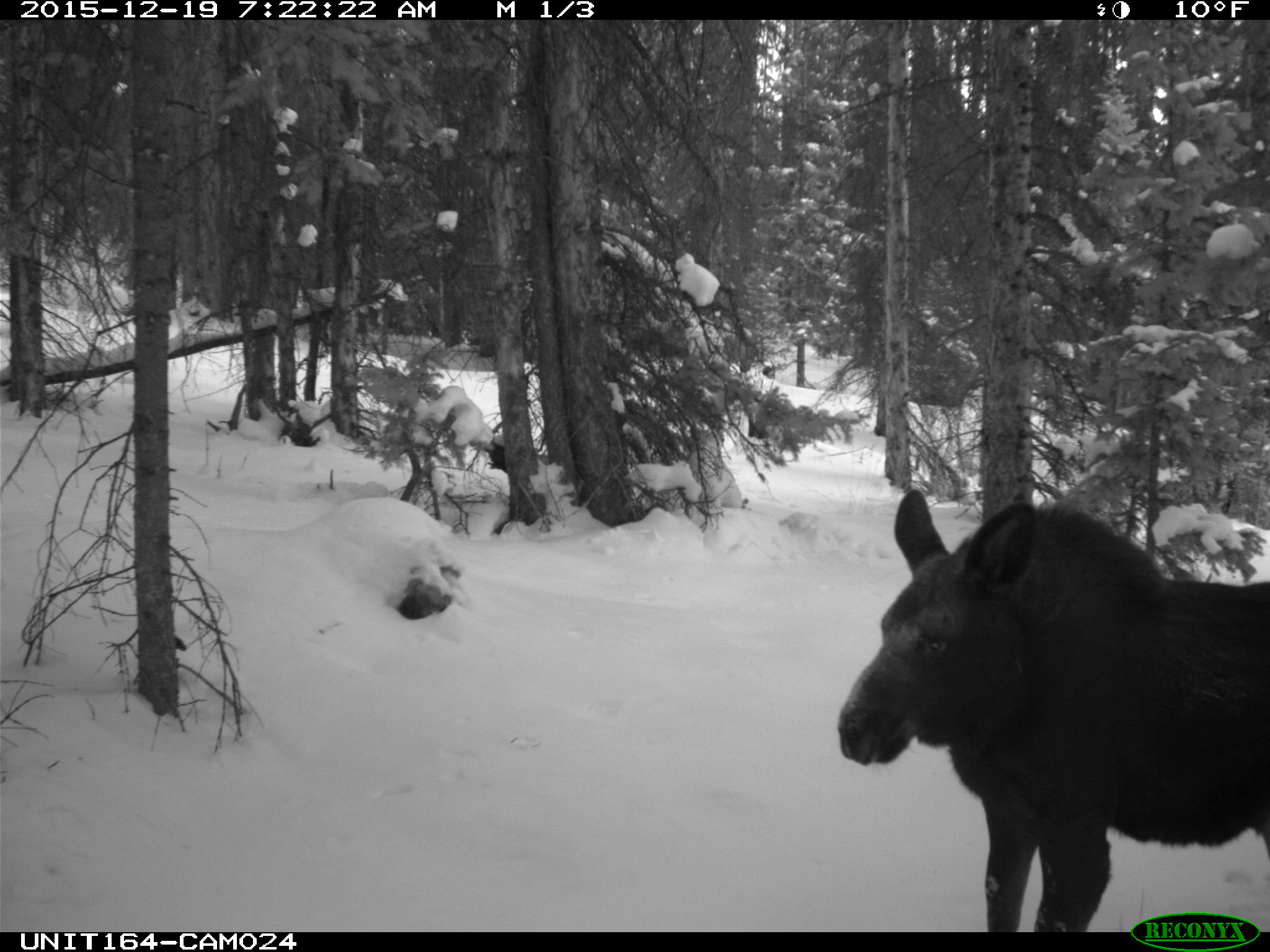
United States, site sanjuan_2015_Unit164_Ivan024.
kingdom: Animalia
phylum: Chordata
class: Mammalia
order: Artiodactyla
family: Cervidae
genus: Alces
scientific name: Alces alces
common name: moose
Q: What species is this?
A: Alces alces (moose).